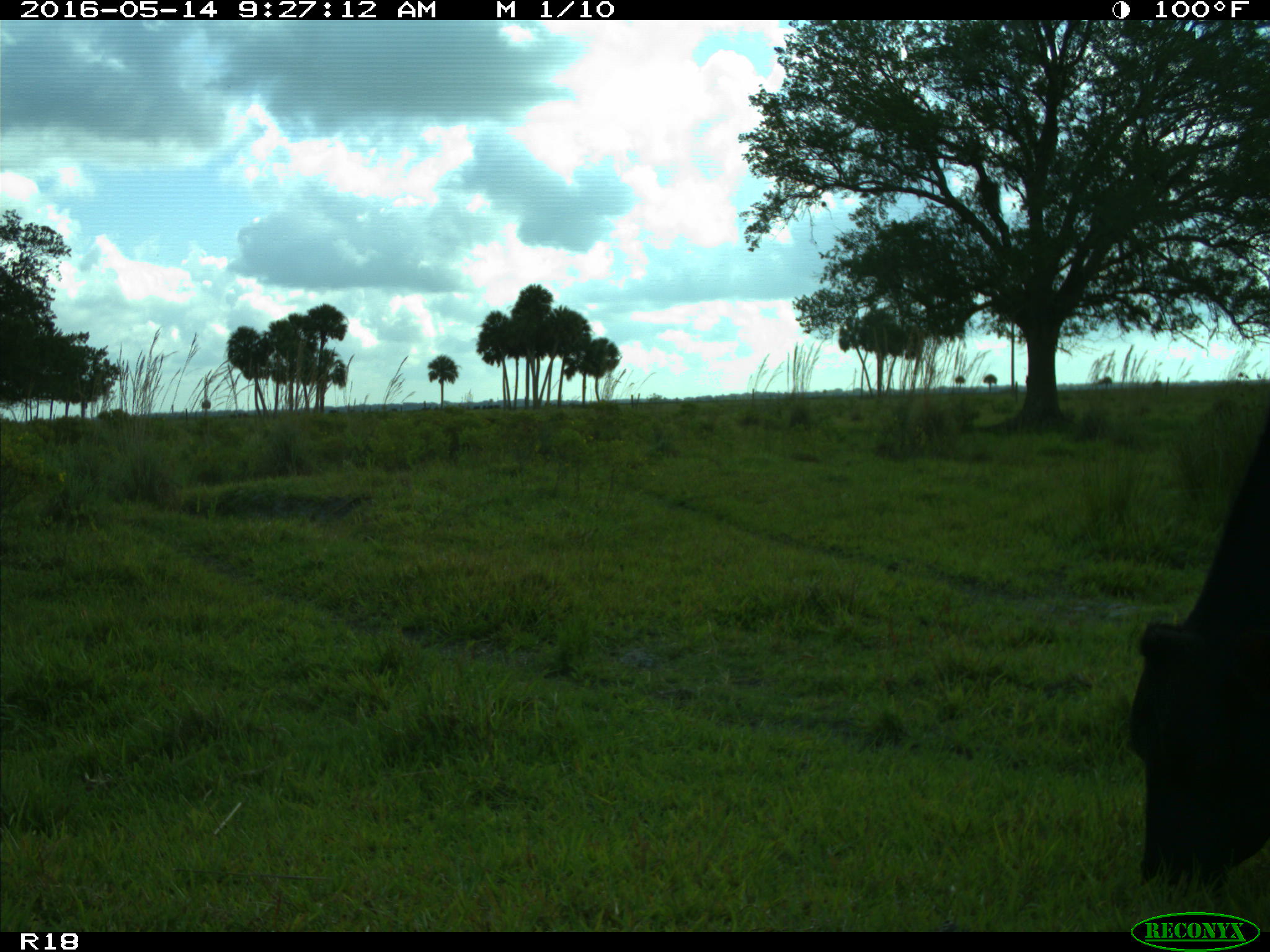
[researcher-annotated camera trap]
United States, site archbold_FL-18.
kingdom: Animalia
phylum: Chordata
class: Mammalia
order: Artiodactyla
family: Bovidae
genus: Bos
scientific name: Bos taurus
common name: domestic cow